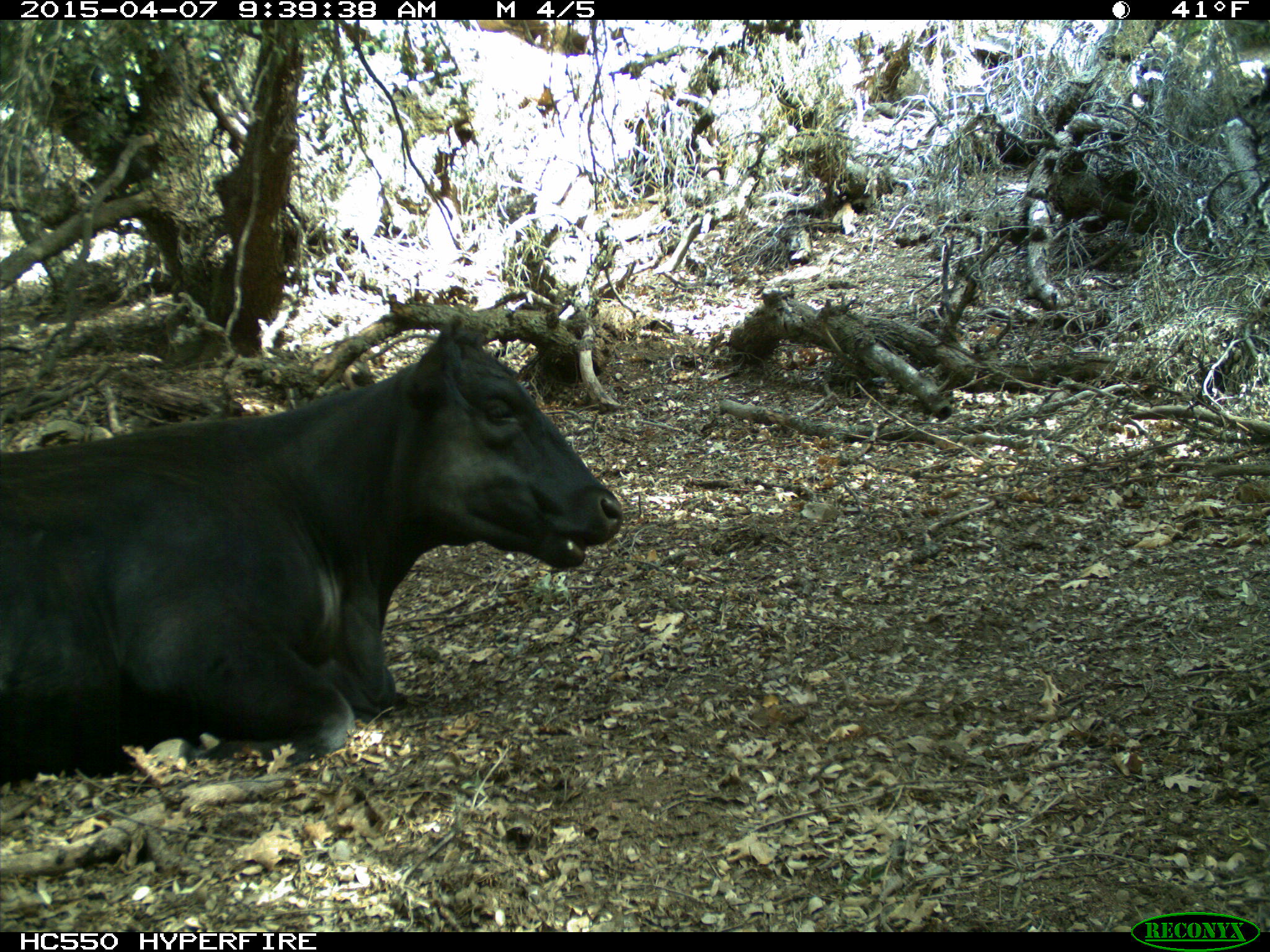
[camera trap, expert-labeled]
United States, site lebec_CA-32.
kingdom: Animalia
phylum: Chordata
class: Mammalia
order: Artiodactyla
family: Bovidae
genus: Bos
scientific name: Bos taurus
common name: domestic cow